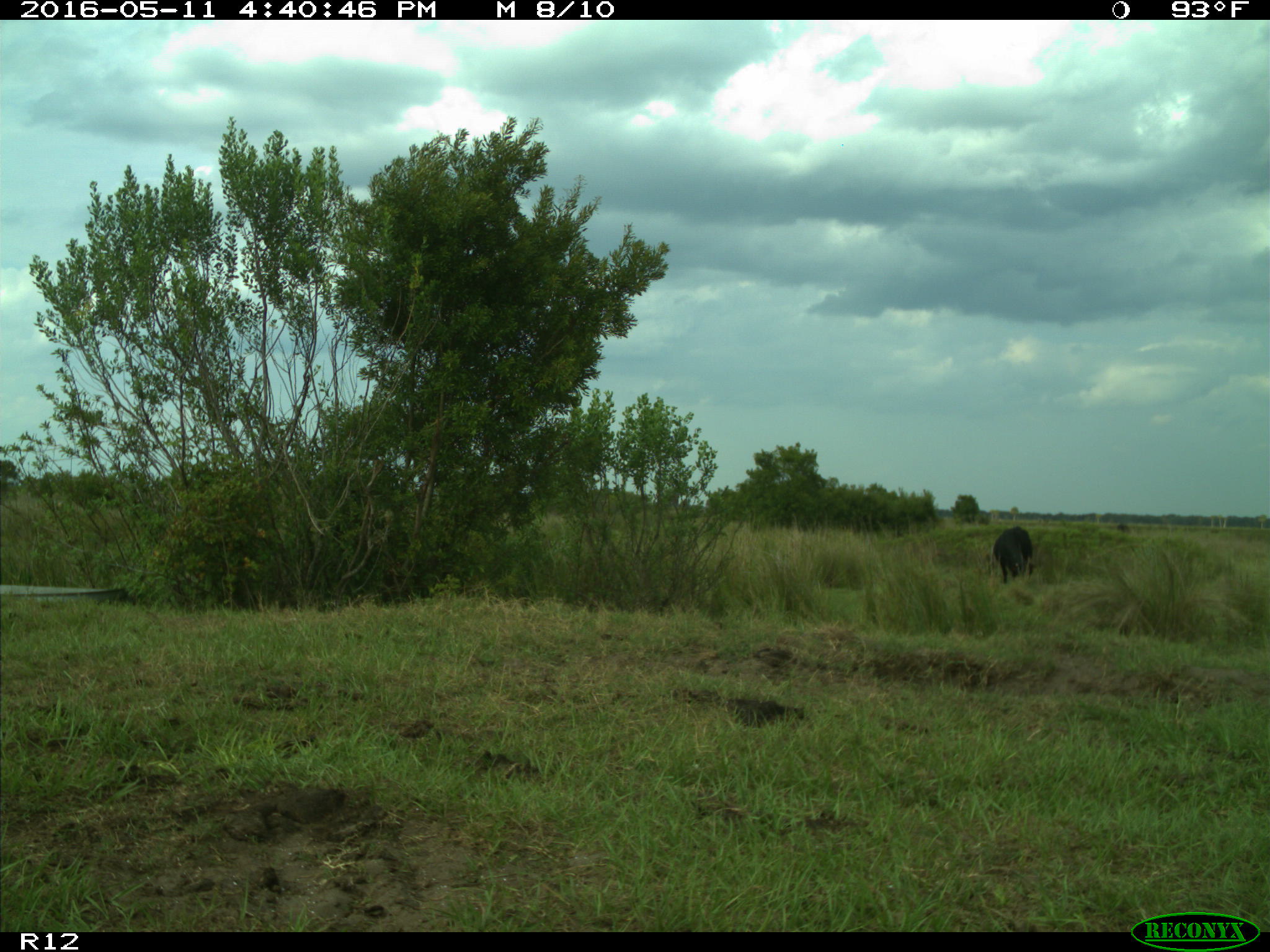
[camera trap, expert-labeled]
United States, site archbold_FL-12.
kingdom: Animalia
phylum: Chordata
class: Mammalia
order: Artiodactyla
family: Bovidae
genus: Bos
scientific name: Bos taurus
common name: domestic cow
Bos taurus (domestic cow).